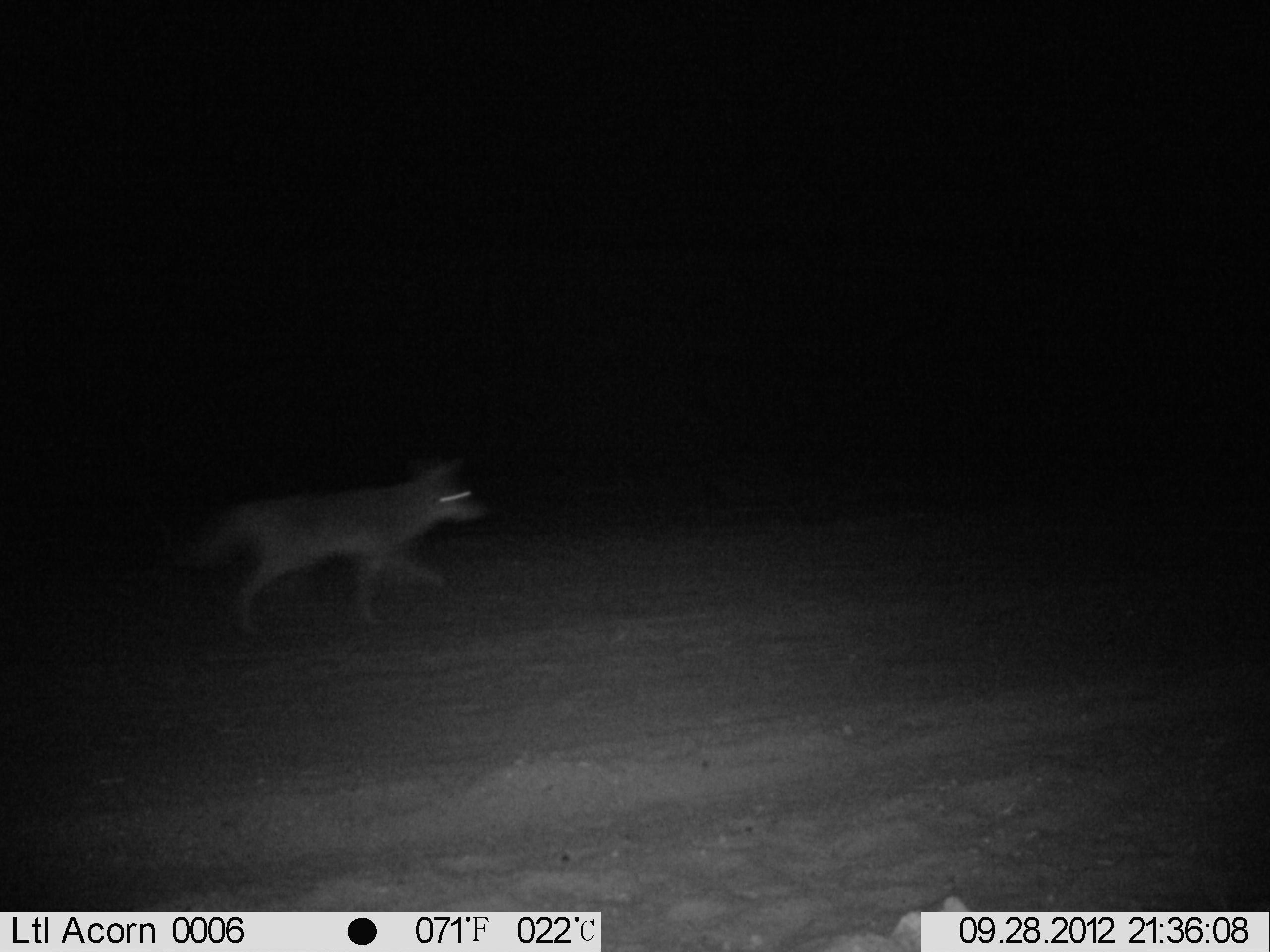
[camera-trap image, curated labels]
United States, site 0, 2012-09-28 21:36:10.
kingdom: Animalia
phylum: Chordata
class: Mammalia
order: Carnivora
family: Canidae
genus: Canis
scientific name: Canis latrans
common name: coyote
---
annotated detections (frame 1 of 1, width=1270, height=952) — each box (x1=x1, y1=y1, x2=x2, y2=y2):
coyote: (x1=167, y1=447, x2=494, y2=647)